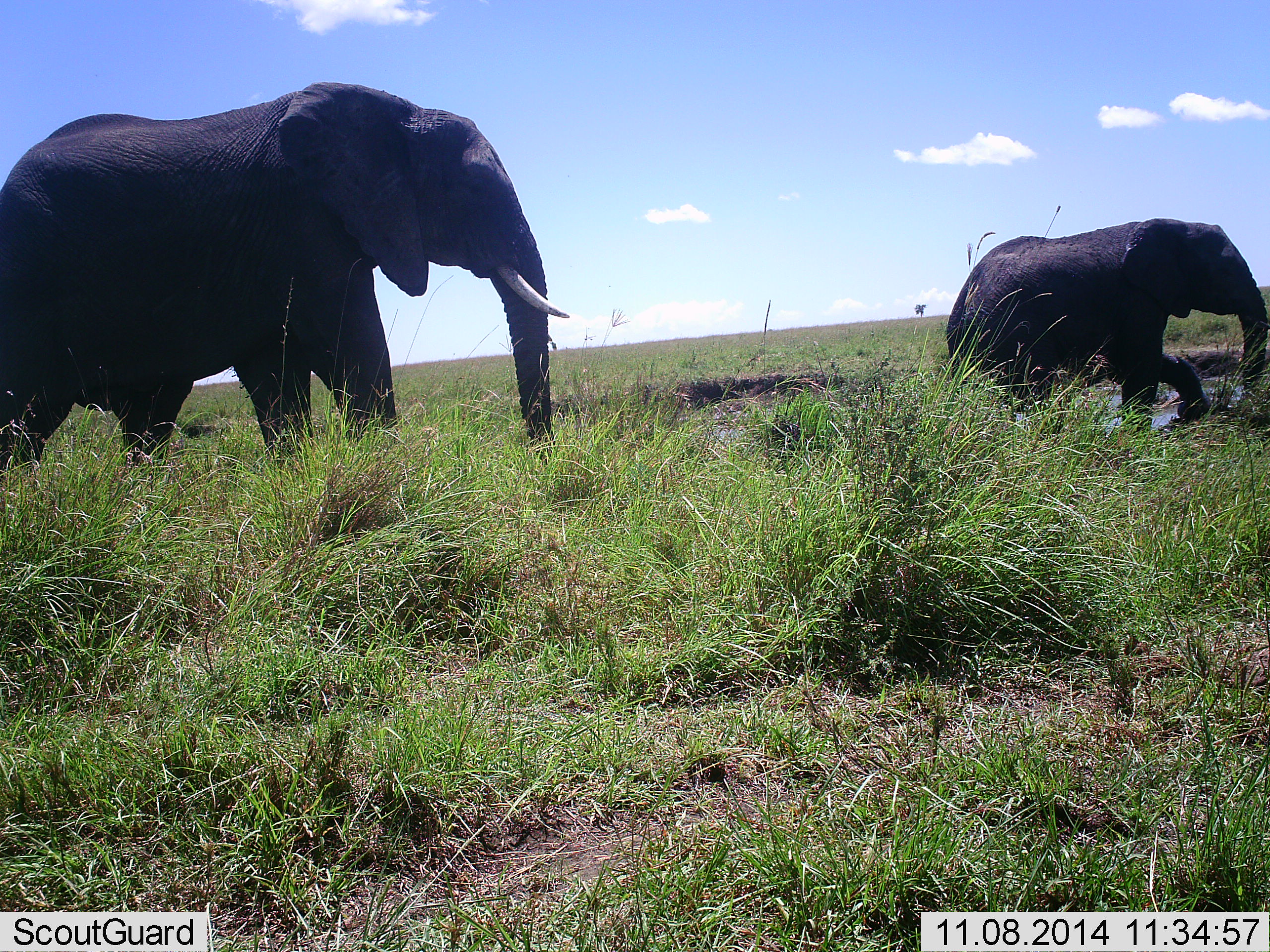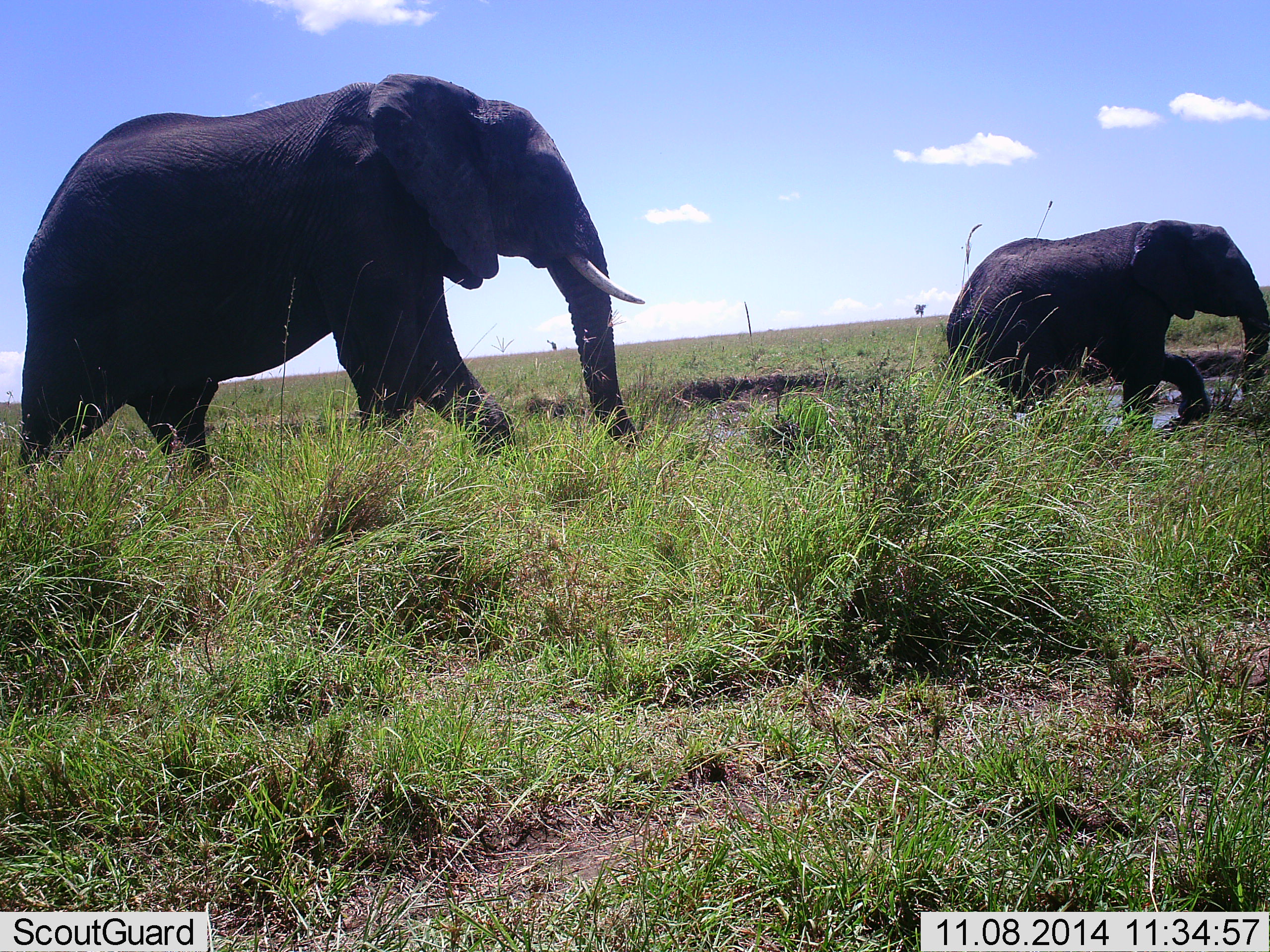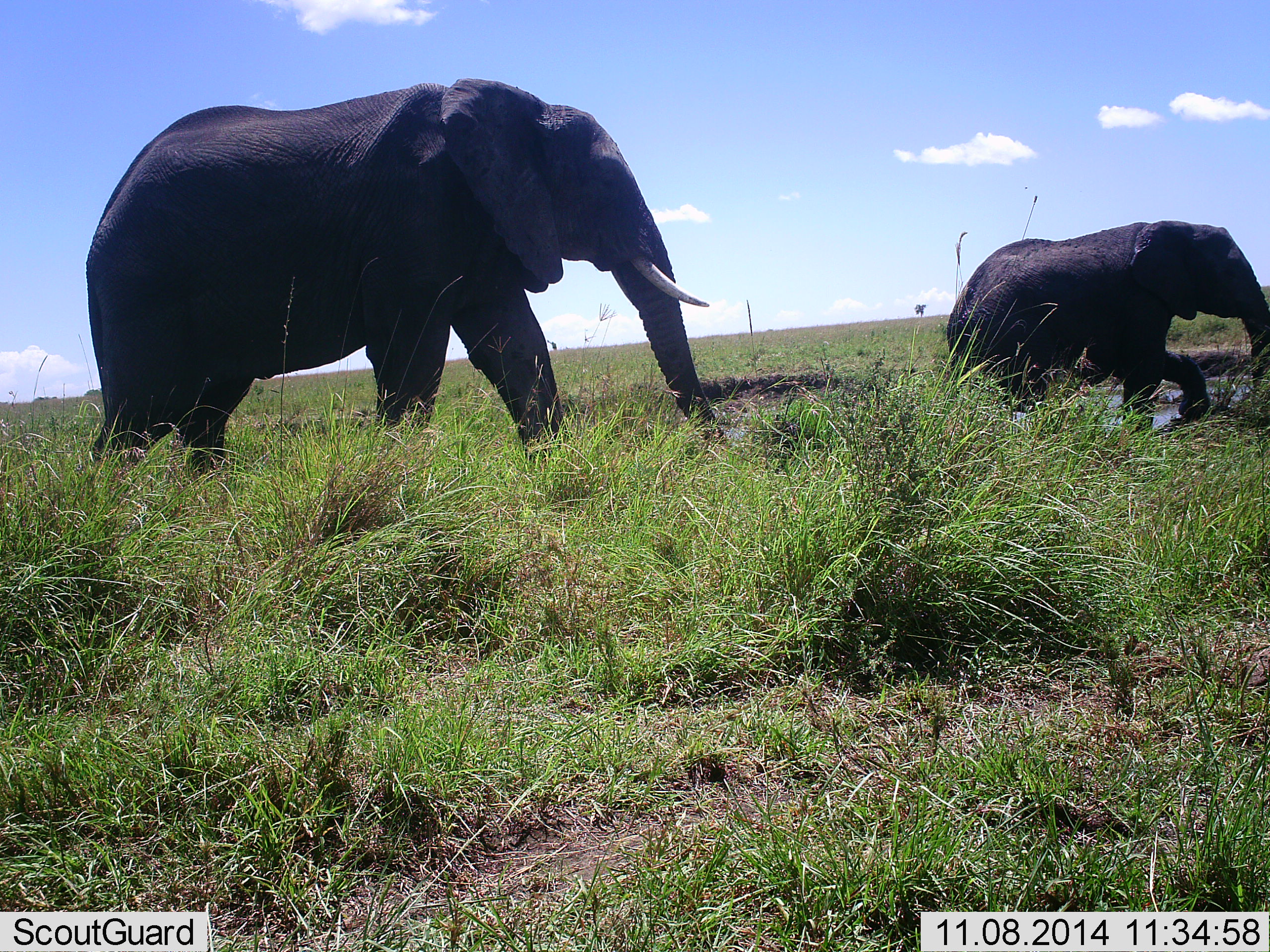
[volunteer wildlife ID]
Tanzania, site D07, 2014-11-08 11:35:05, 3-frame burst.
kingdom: Animalia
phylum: Chordata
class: Mammalia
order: Proboscidea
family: Elephantidae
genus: Loxodonta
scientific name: Loxodonta africana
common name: african bush elephant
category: elephant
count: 2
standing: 30%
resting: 0%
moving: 100%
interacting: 0%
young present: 40%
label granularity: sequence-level